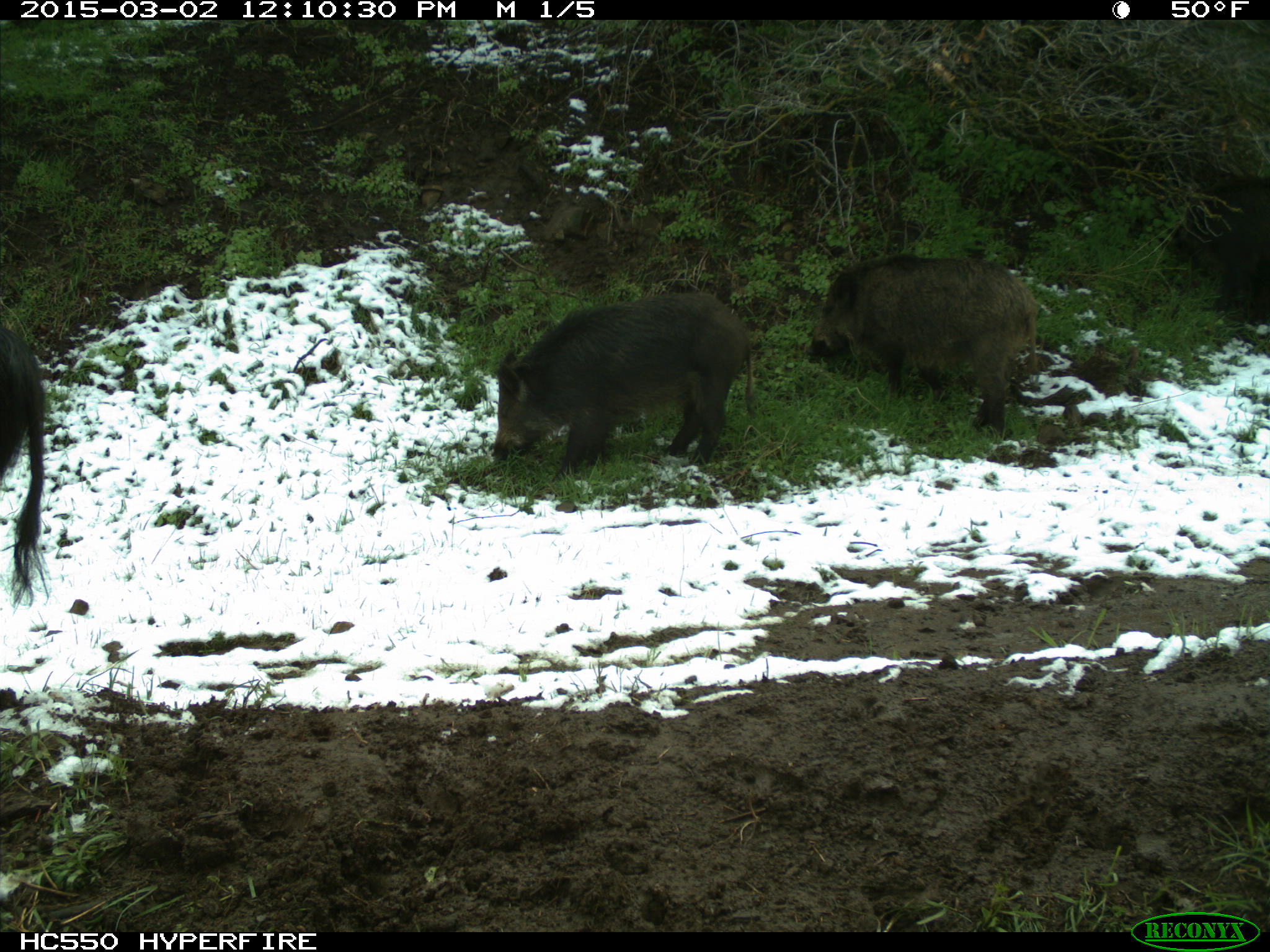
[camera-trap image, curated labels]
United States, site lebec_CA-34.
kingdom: Animalia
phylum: Chordata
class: Mammalia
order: Artiodactyla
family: Suidae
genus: Sus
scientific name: Sus scrofa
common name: wild boar